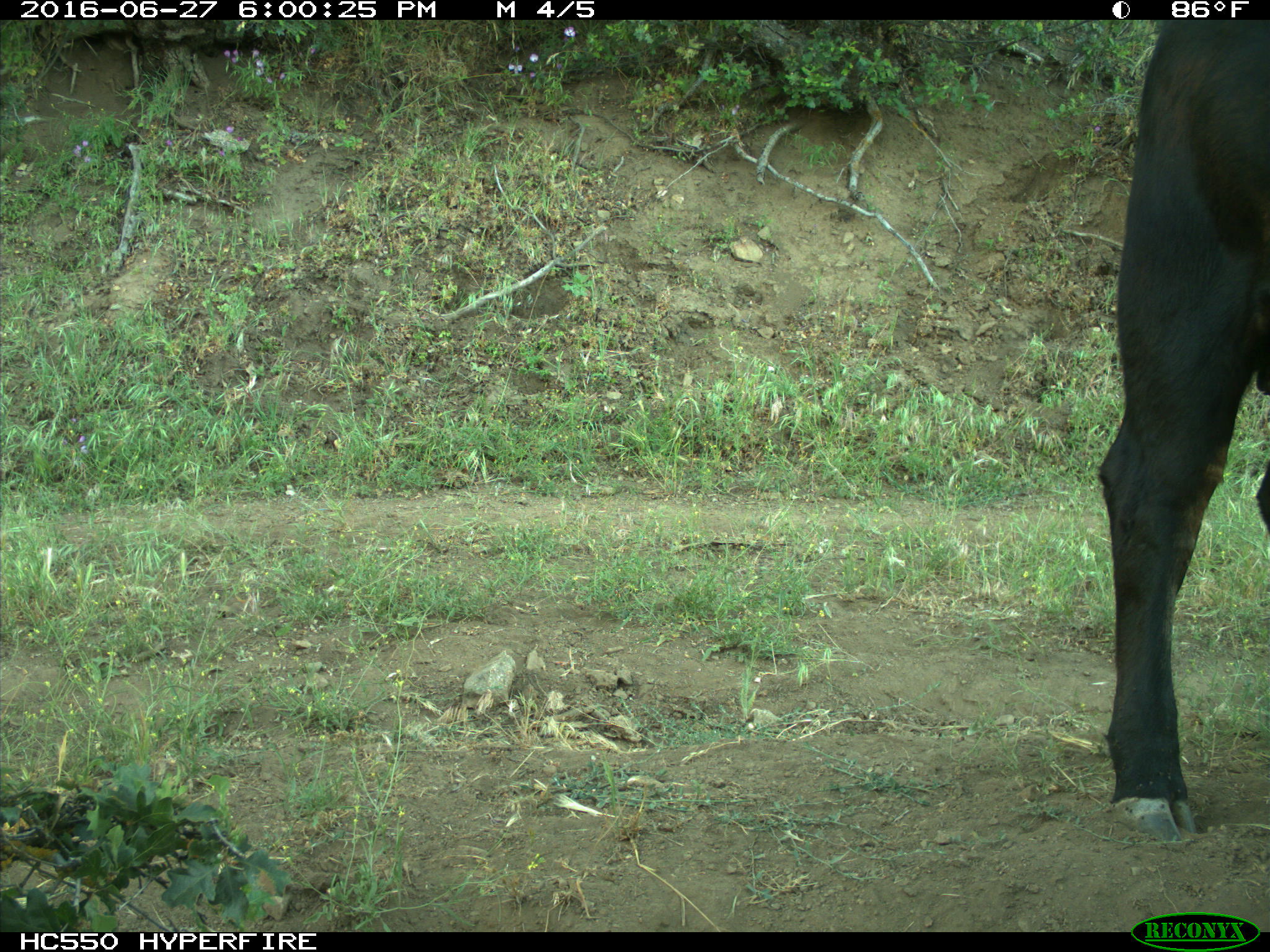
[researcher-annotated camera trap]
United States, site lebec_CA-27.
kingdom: Animalia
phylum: Chordata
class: Mammalia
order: Artiodactyla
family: Bovidae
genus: Bos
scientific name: Bos taurus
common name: domestic cow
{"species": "Bos taurus (domestic cow)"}